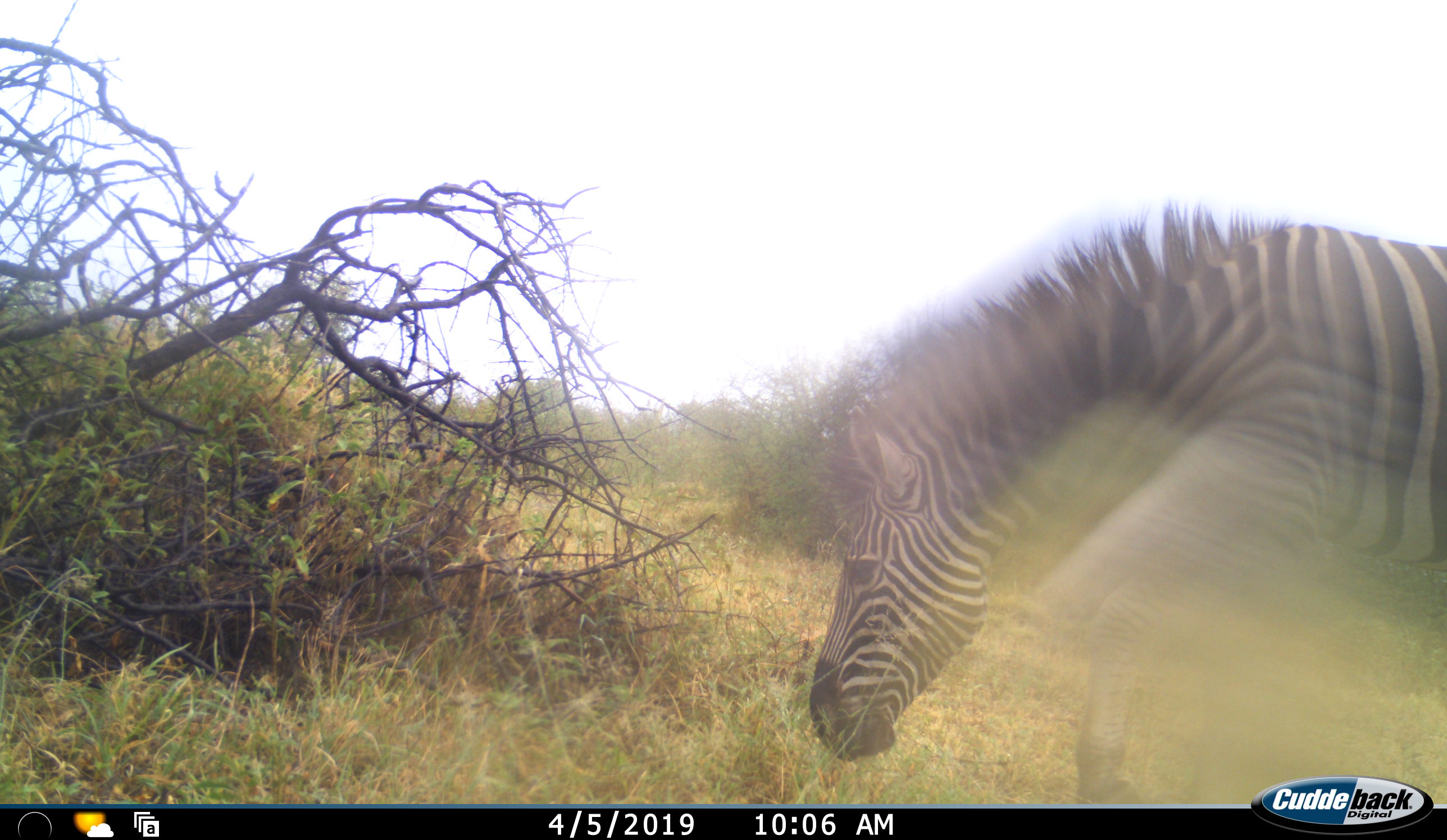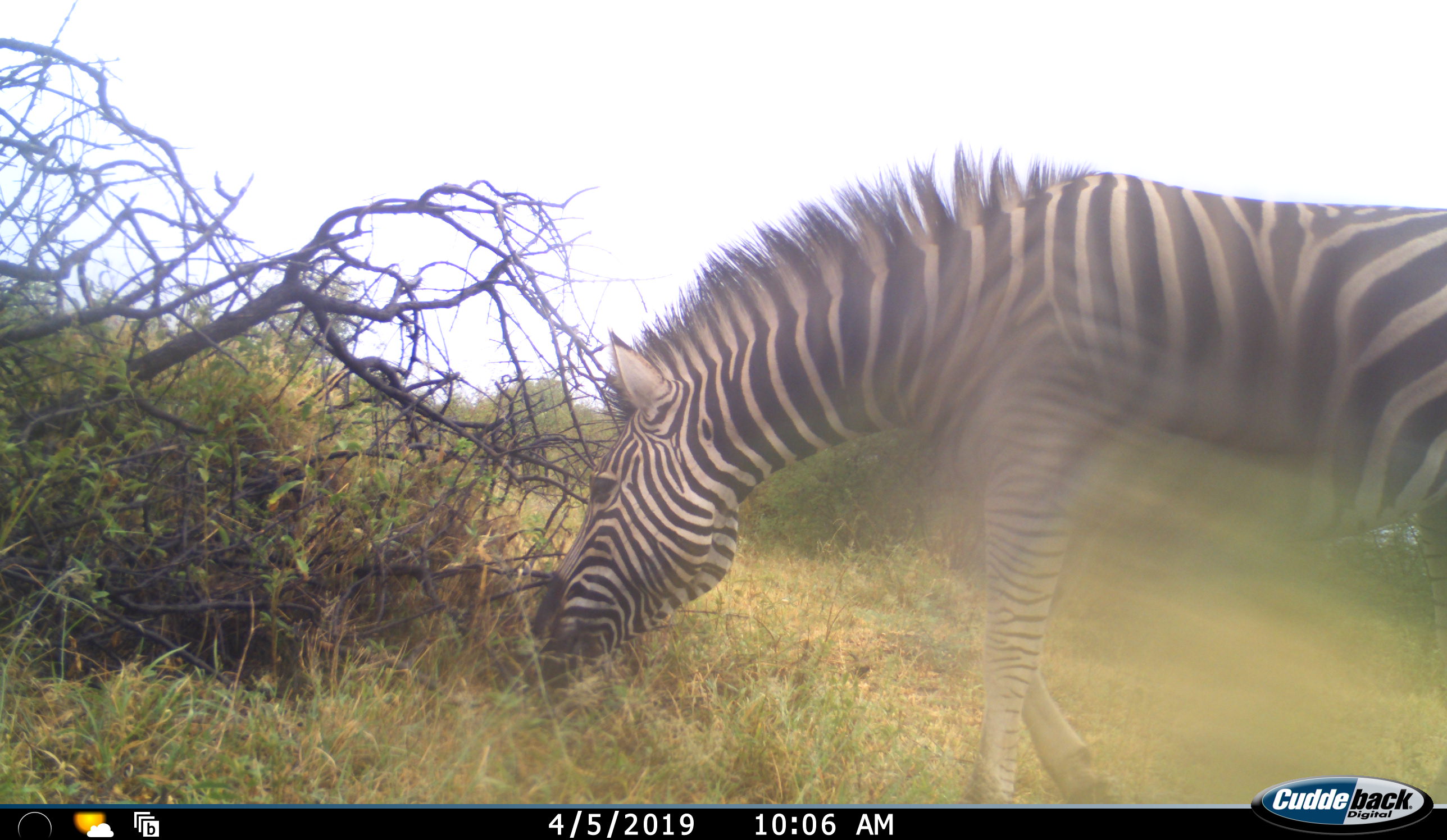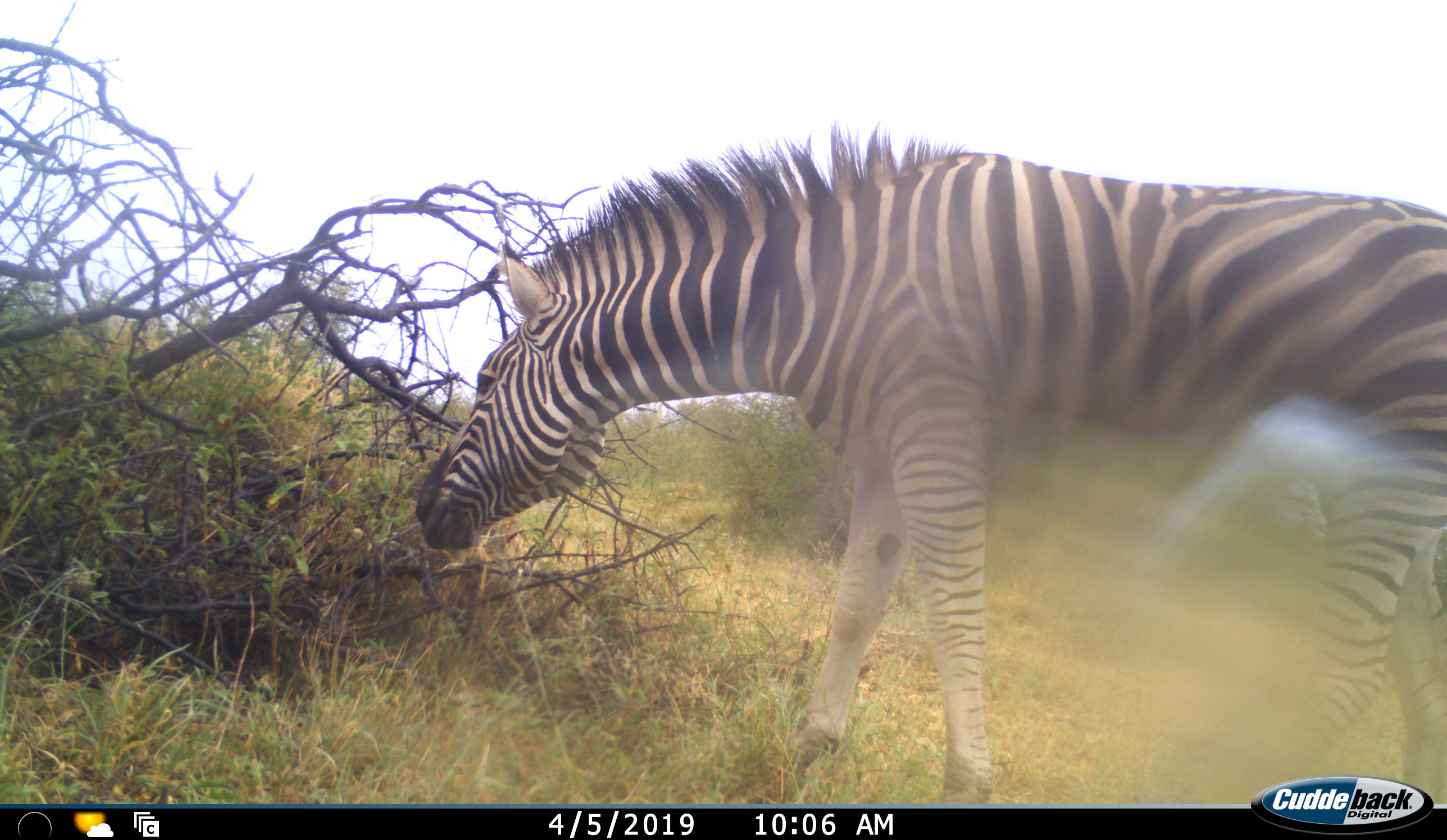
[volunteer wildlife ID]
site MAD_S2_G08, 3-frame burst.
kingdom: Animalia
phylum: Chordata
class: Mammalia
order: Perissodactyla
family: Equidae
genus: Equus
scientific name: Equus quagga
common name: plains zebra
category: zebraplains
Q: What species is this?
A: Zebraplains (plains zebra) (Equus quagga).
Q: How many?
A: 1.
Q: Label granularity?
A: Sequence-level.